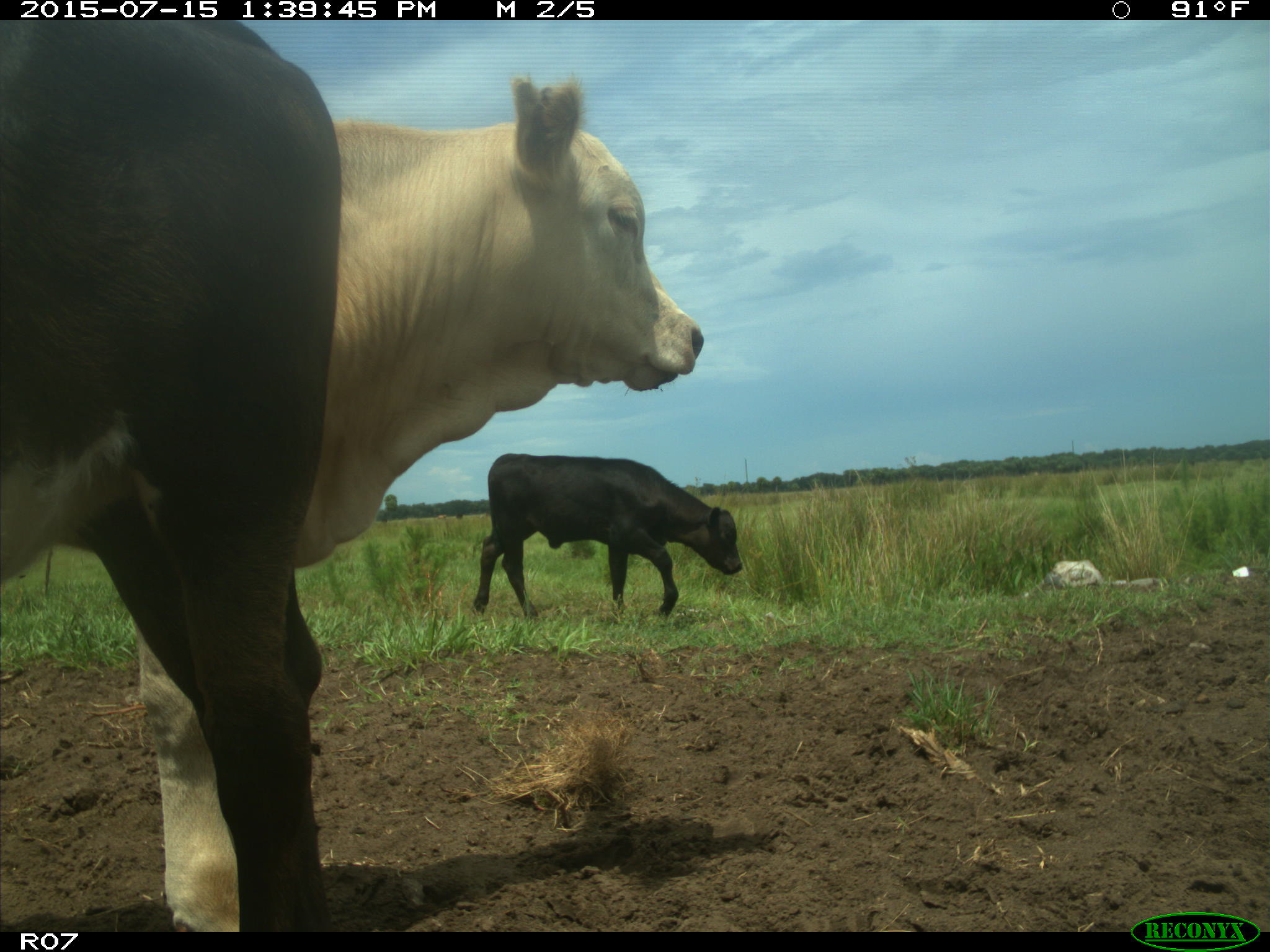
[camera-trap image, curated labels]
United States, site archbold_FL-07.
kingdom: Animalia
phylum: Chordata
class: Mammalia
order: Artiodactyla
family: Bovidae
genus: Bos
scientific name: Bos taurus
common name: domestic cow